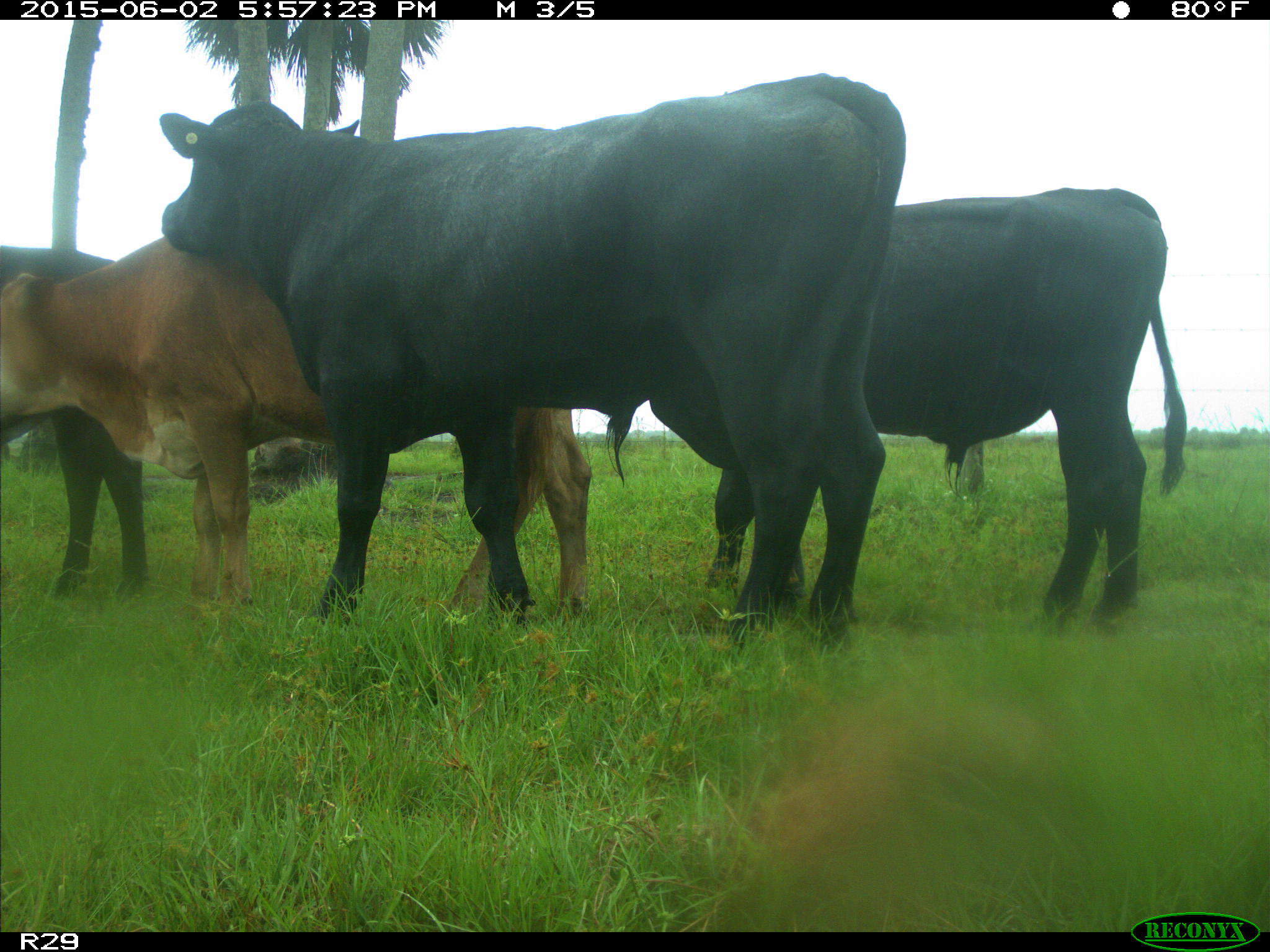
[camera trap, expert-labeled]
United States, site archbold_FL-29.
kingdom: Animalia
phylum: Chordata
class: Mammalia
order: Artiodactyla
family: Bovidae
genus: Bos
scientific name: Bos taurus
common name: domestic cow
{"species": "Bos taurus (domestic cow)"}